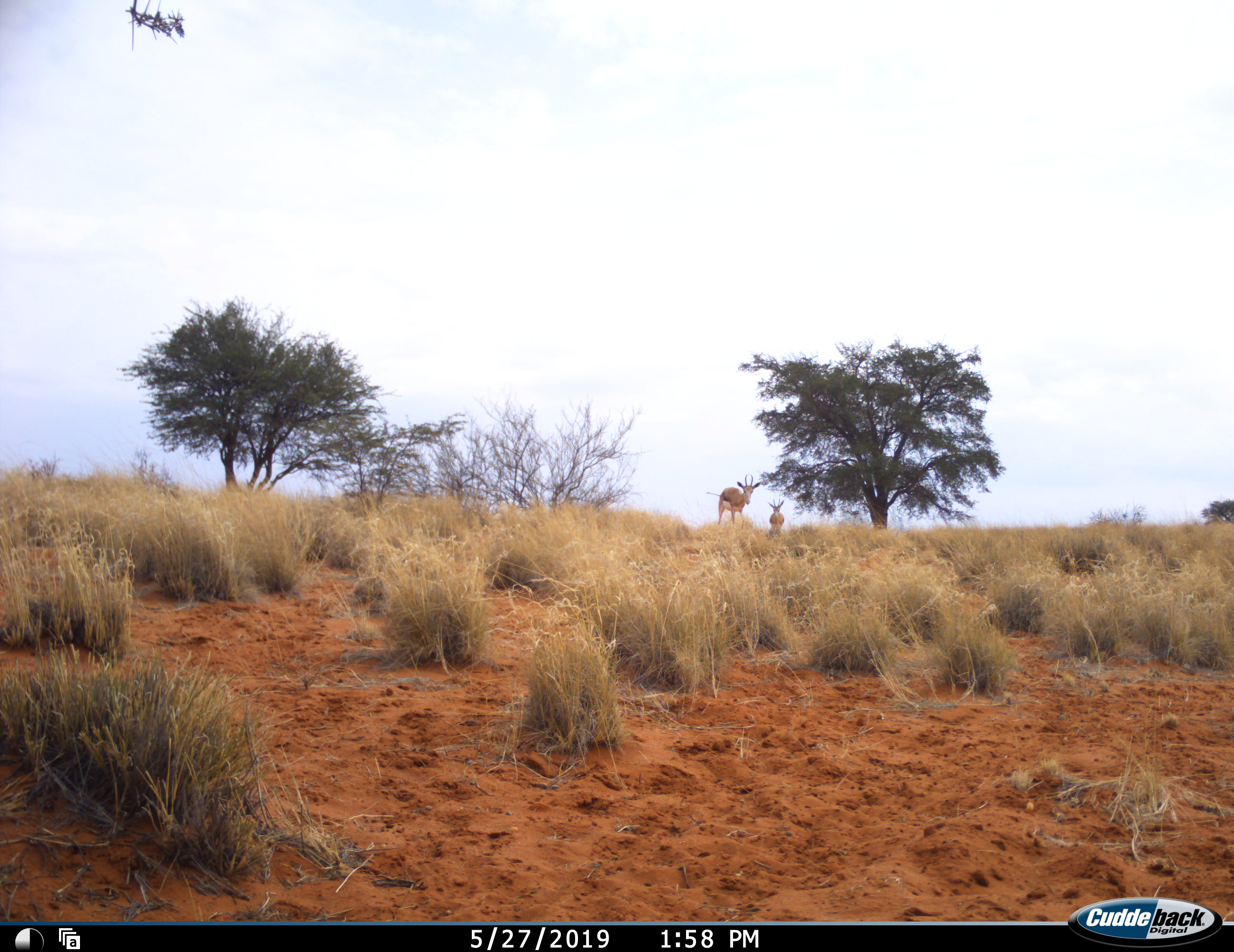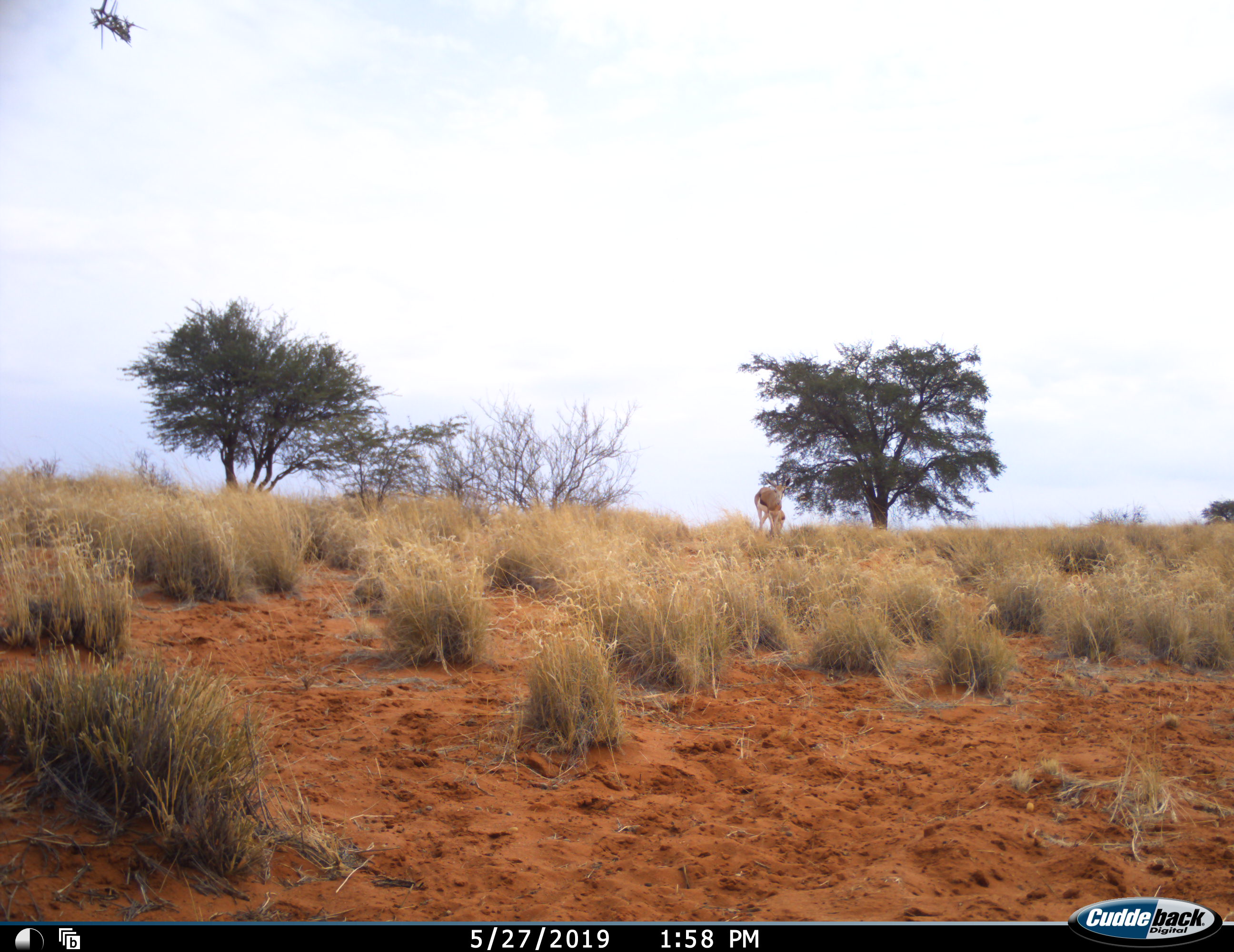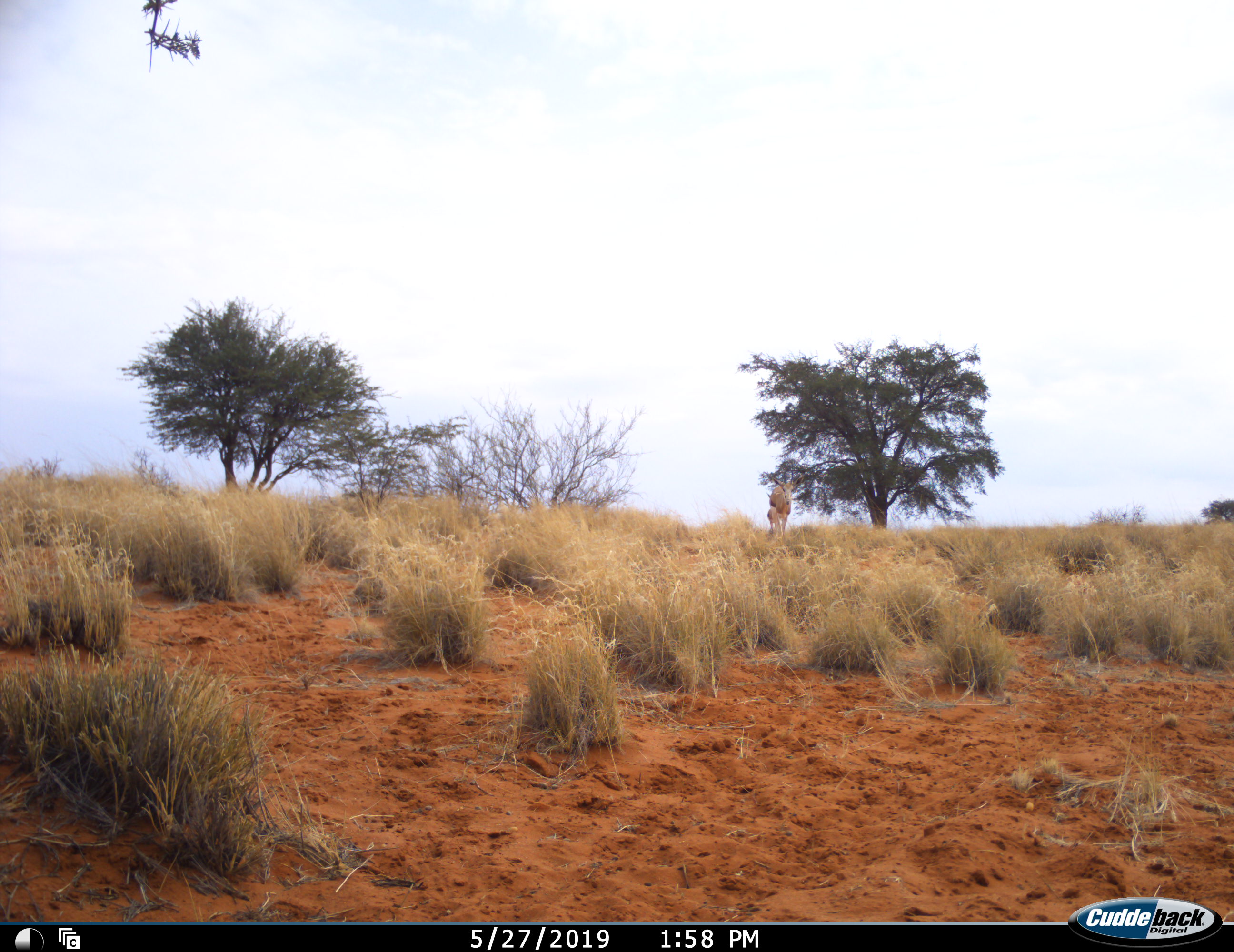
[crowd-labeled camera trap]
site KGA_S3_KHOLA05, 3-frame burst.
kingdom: Animalia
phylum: Chordata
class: Mammalia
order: Artiodactyla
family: Bovidae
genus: Antidorcas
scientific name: Antidorcas marsupialis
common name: springbok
Springbok (Antidorcas marsupialis), count 2. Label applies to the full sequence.